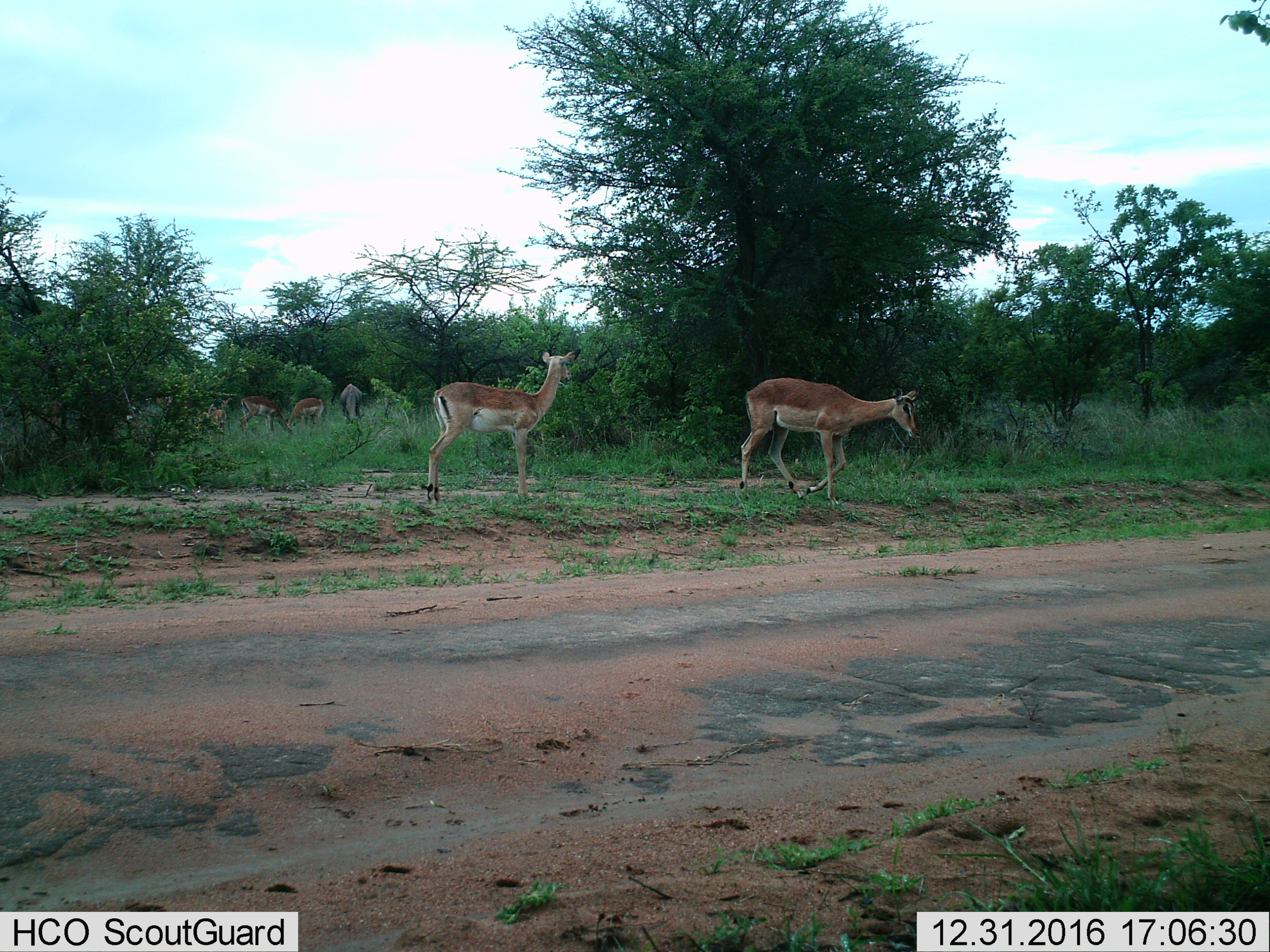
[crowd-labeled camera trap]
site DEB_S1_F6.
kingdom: Animalia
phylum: Chordata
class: Mammalia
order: Artiodactyla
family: Bovidae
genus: Tragelaphus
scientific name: Tragelaphus oryx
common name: eland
Eland (Tragelaphus oryx), count 1. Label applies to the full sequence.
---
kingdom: Animalia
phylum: Chordata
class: Mammalia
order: Artiodactyla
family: Bovidae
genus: Aepyceros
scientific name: Aepyceros melampus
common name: impala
Impala (Aepyceros melampus), count 5. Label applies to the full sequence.